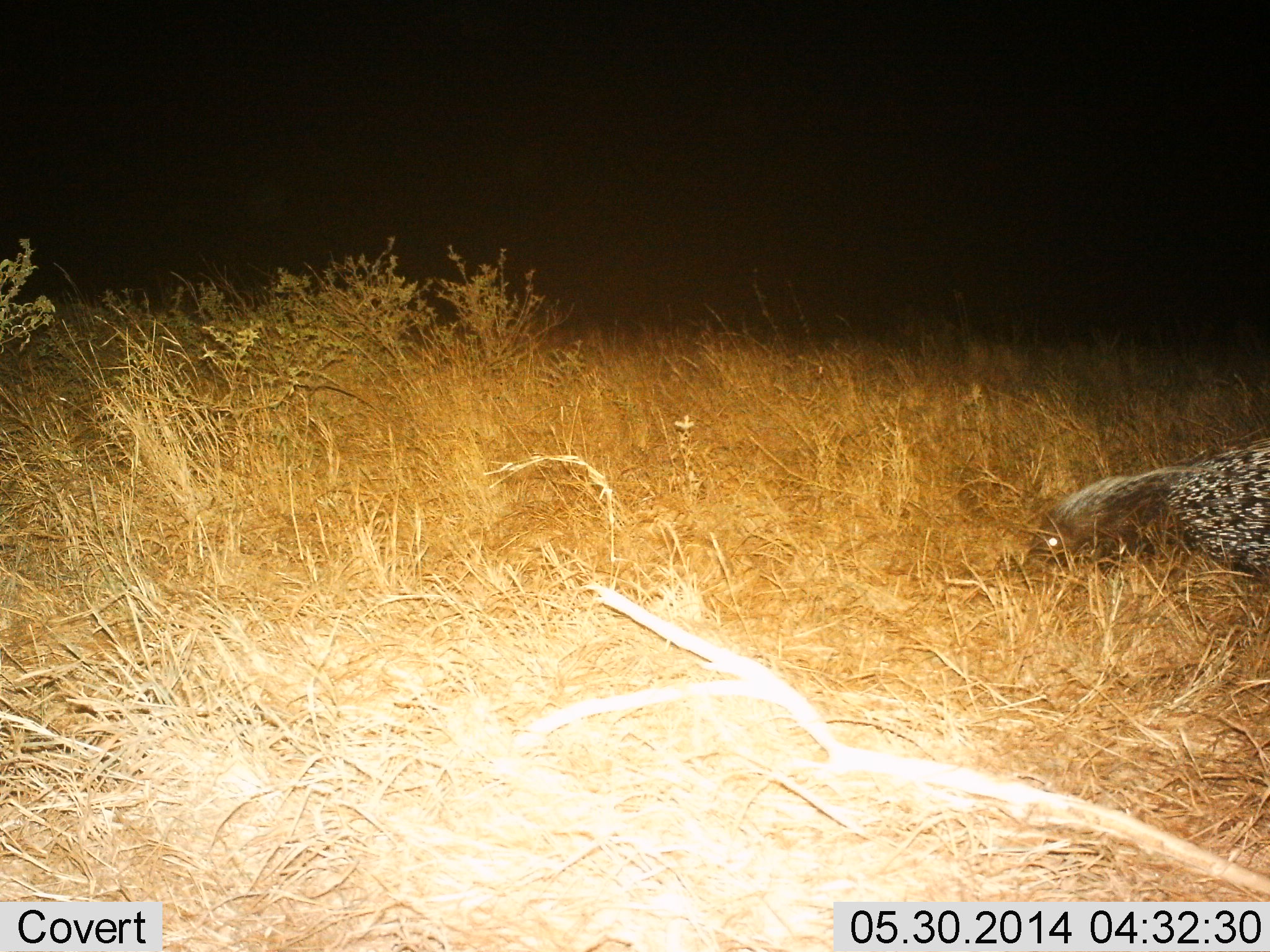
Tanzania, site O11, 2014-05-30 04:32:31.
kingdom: Animalia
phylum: Chordata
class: Mammalia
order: Rodentia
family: Hystricidae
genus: Hystrix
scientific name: Hystrix cristata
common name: crested porcupine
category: porcupine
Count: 1.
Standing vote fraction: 50%.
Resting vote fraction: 0%.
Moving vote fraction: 50%.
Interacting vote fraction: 10%.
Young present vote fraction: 0%.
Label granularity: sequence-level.